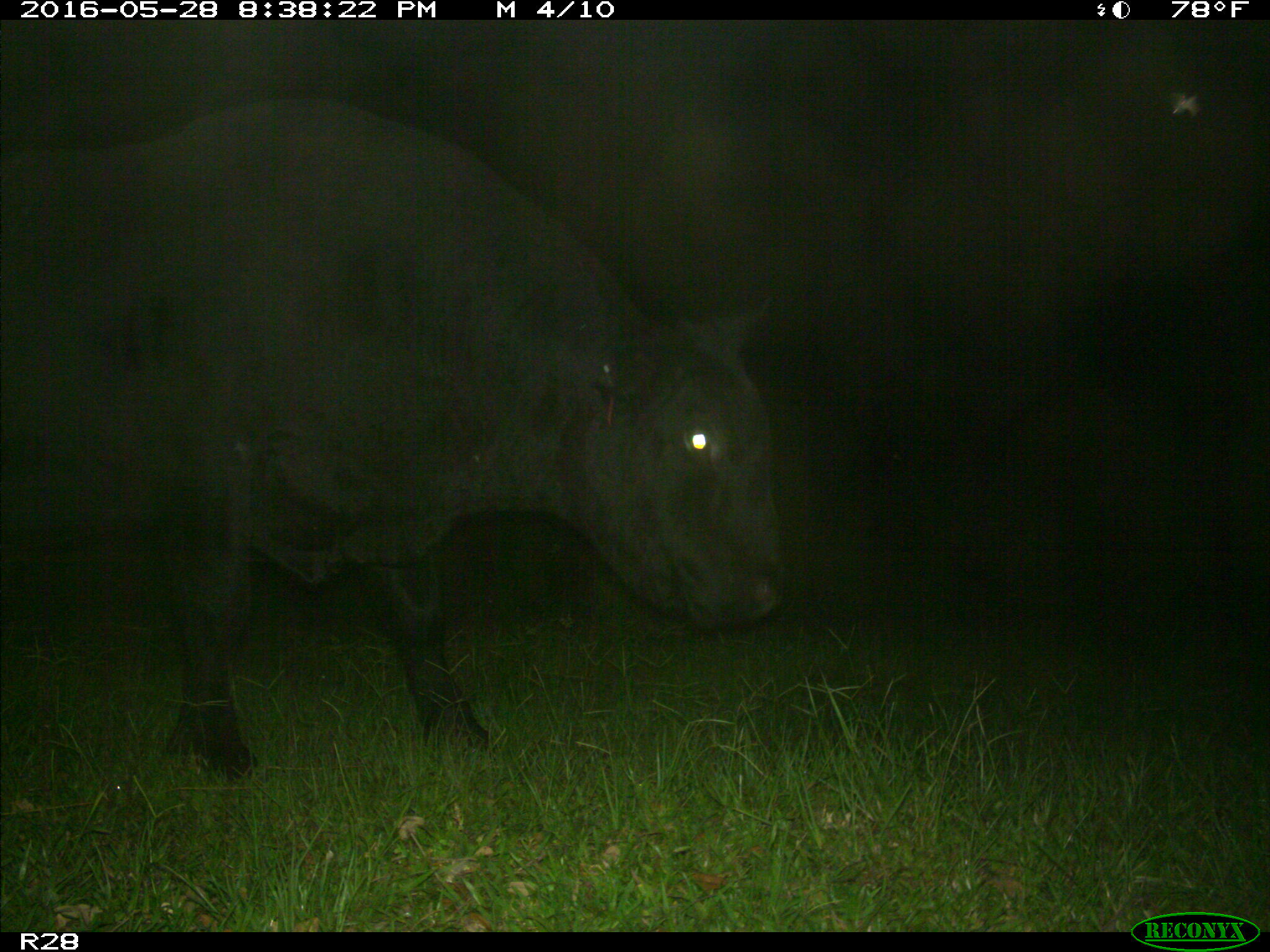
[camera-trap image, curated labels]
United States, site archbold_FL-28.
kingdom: Animalia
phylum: Chordata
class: Mammalia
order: Artiodactyla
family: Bovidae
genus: Bos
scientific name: Bos taurus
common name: domestic cow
Bos taurus (domestic cow).